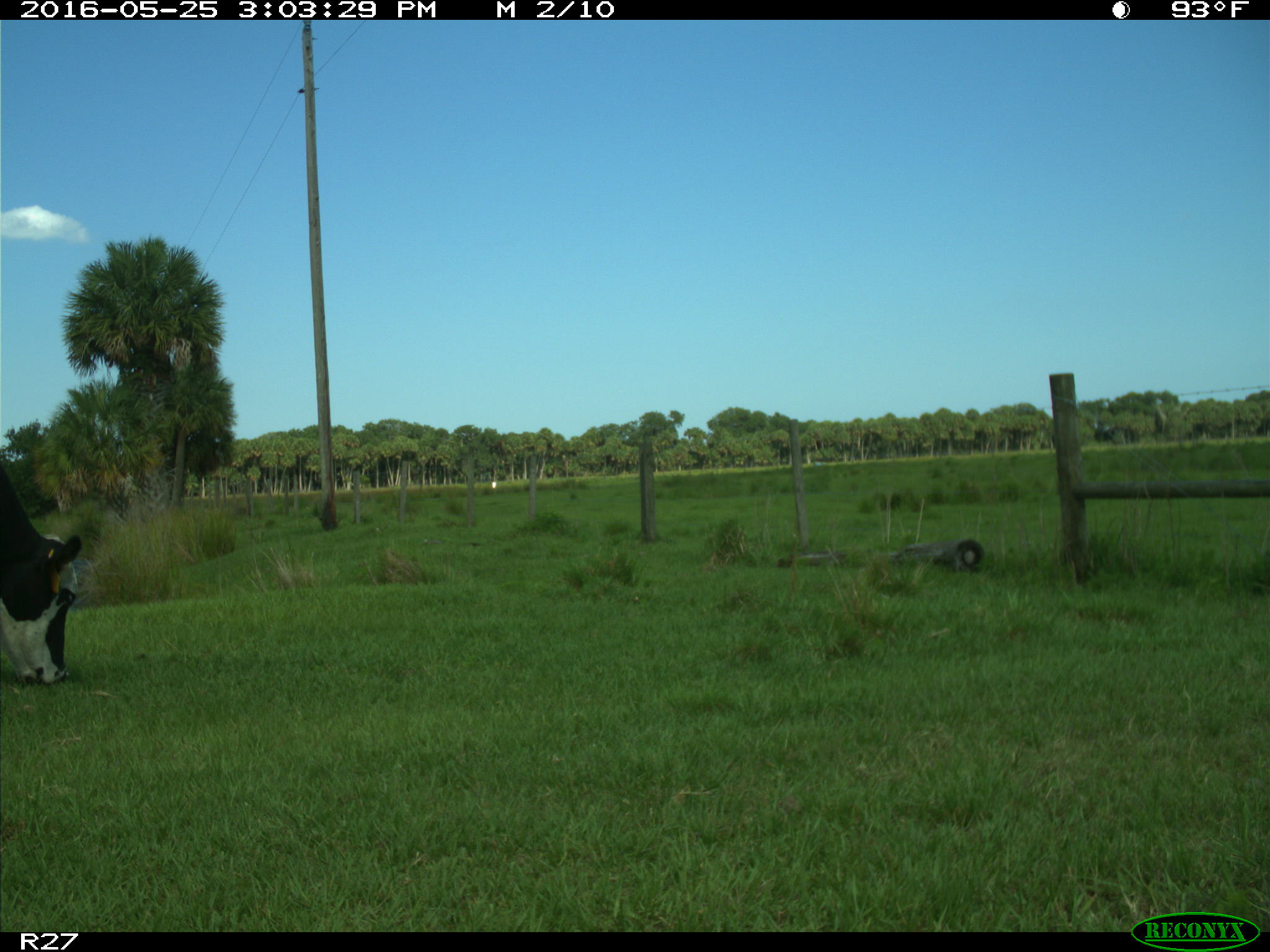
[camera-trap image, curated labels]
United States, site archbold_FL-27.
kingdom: Animalia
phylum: Chordata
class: Mammalia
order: Artiodactyla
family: Bovidae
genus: Bos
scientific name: Bos taurus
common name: domestic cow